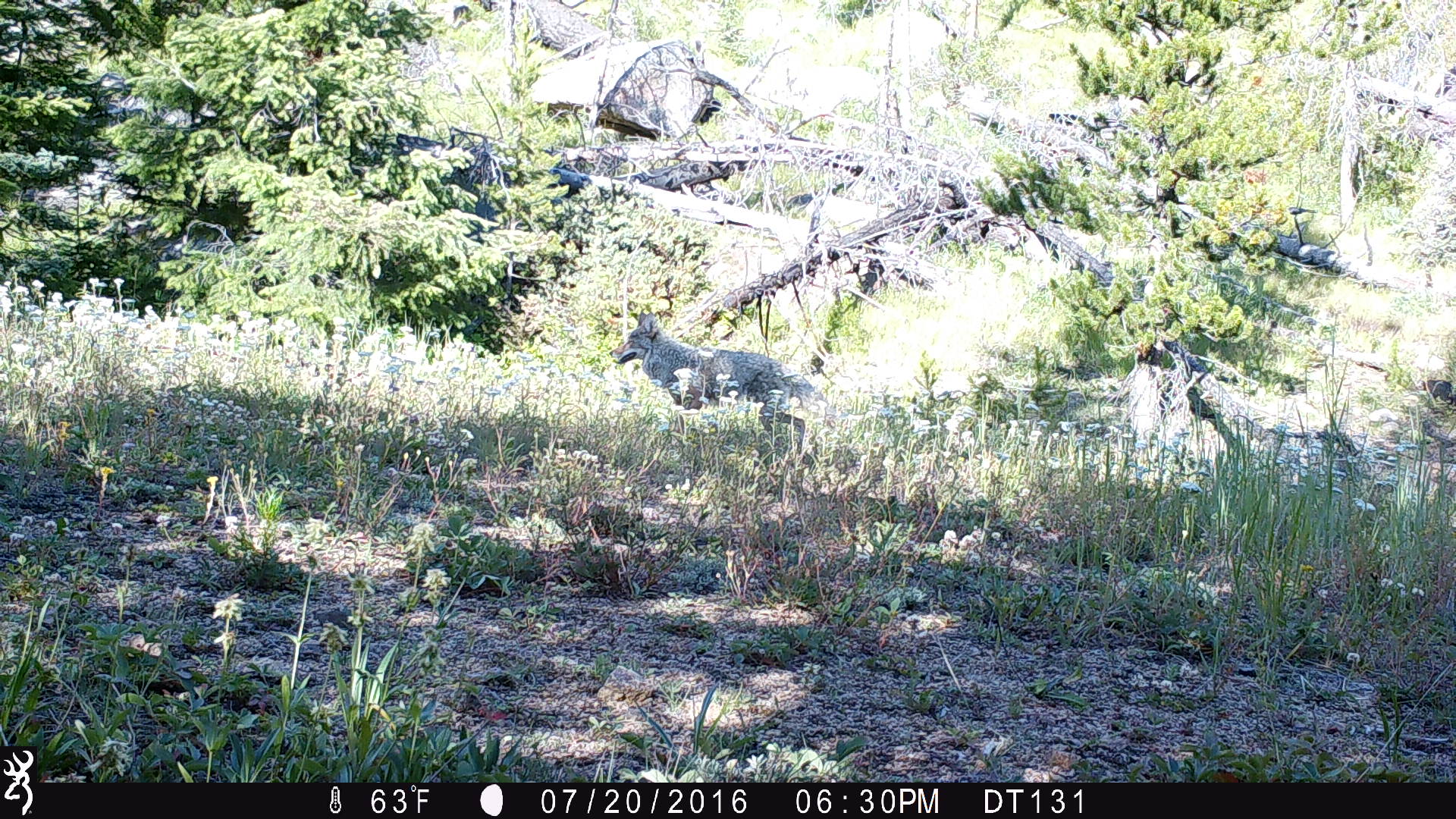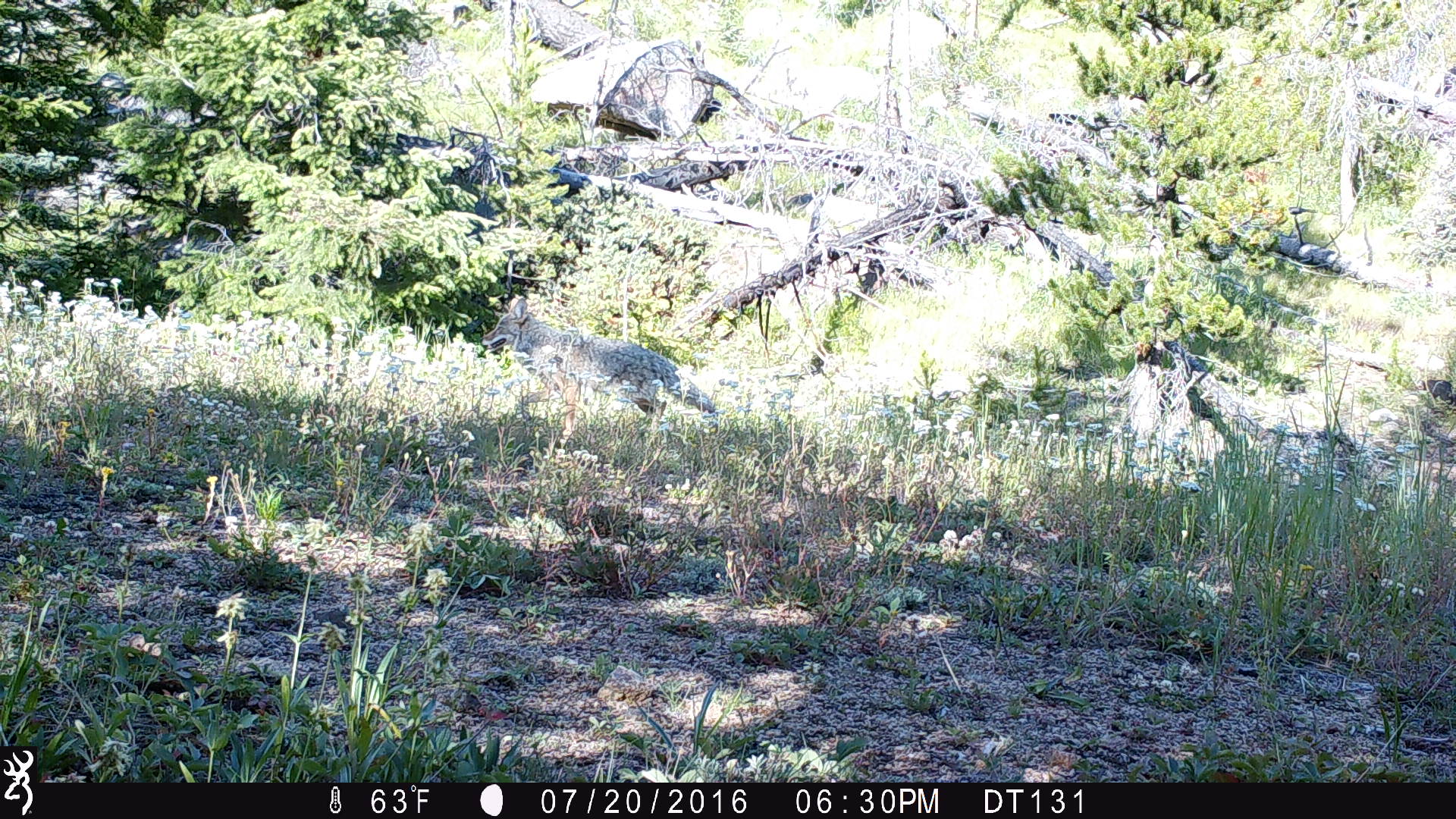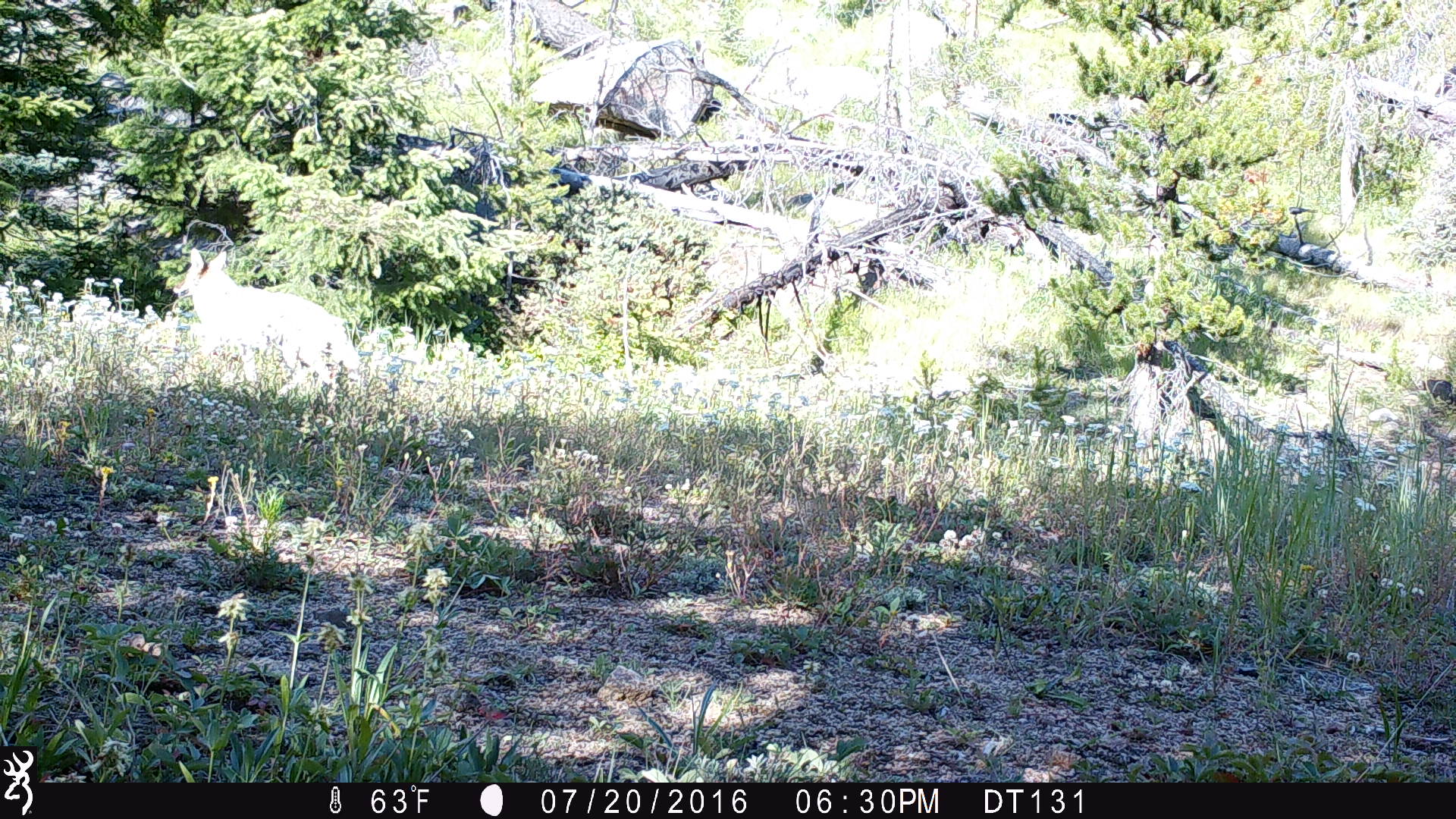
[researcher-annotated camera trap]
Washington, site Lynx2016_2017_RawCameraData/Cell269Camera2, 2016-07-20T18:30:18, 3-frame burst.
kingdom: Animalia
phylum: Chordata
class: Mammalia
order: Carnivora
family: Canidae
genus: Canis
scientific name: Canis latrans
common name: coyote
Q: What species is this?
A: Canis latrans (coyote).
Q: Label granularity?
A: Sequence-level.